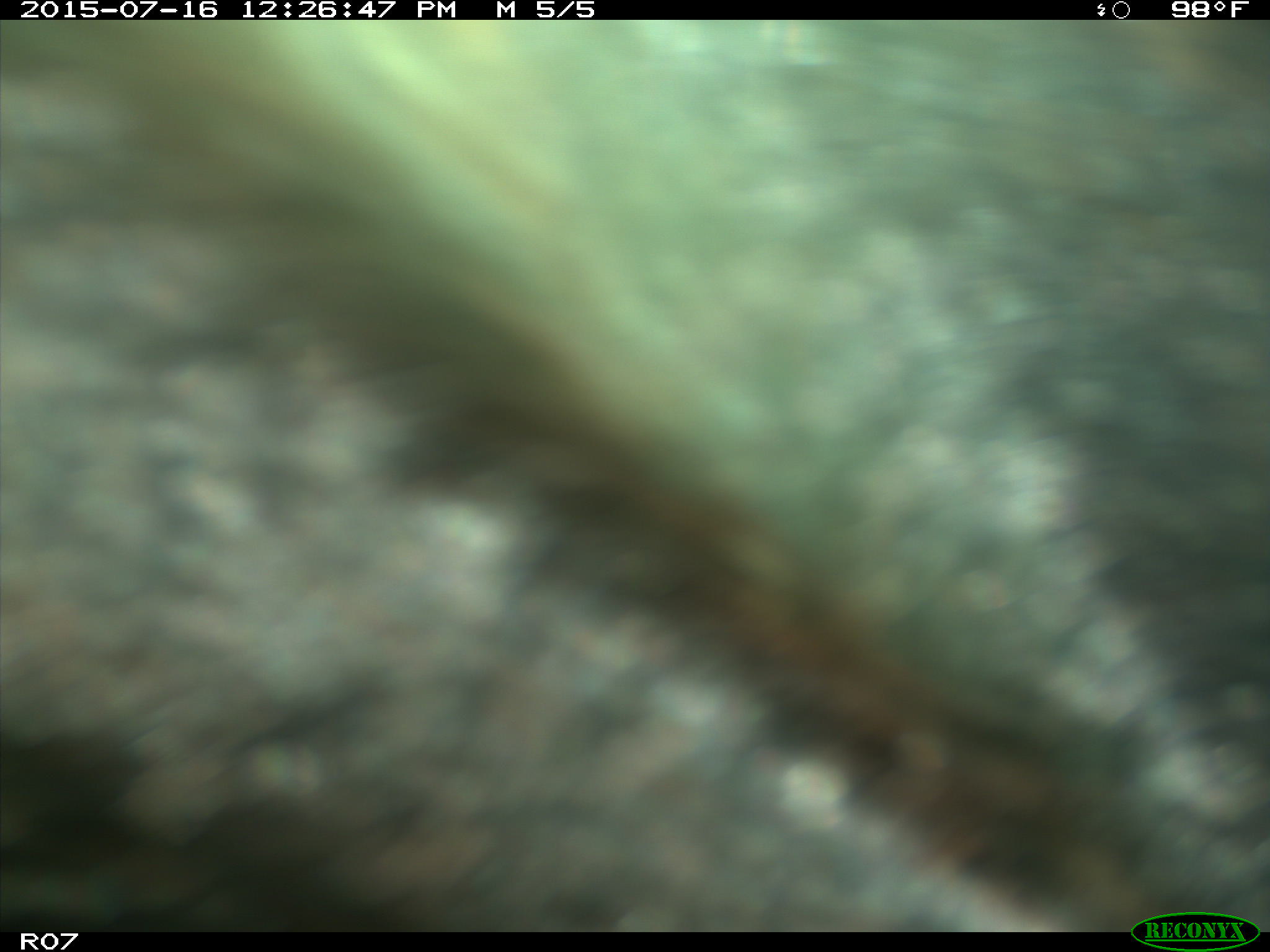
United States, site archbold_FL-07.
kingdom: Animalia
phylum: Chordata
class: Mammalia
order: Artiodactyla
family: Bovidae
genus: Bos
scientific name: Bos taurus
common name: domestic cow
Bos taurus (domestic cow).